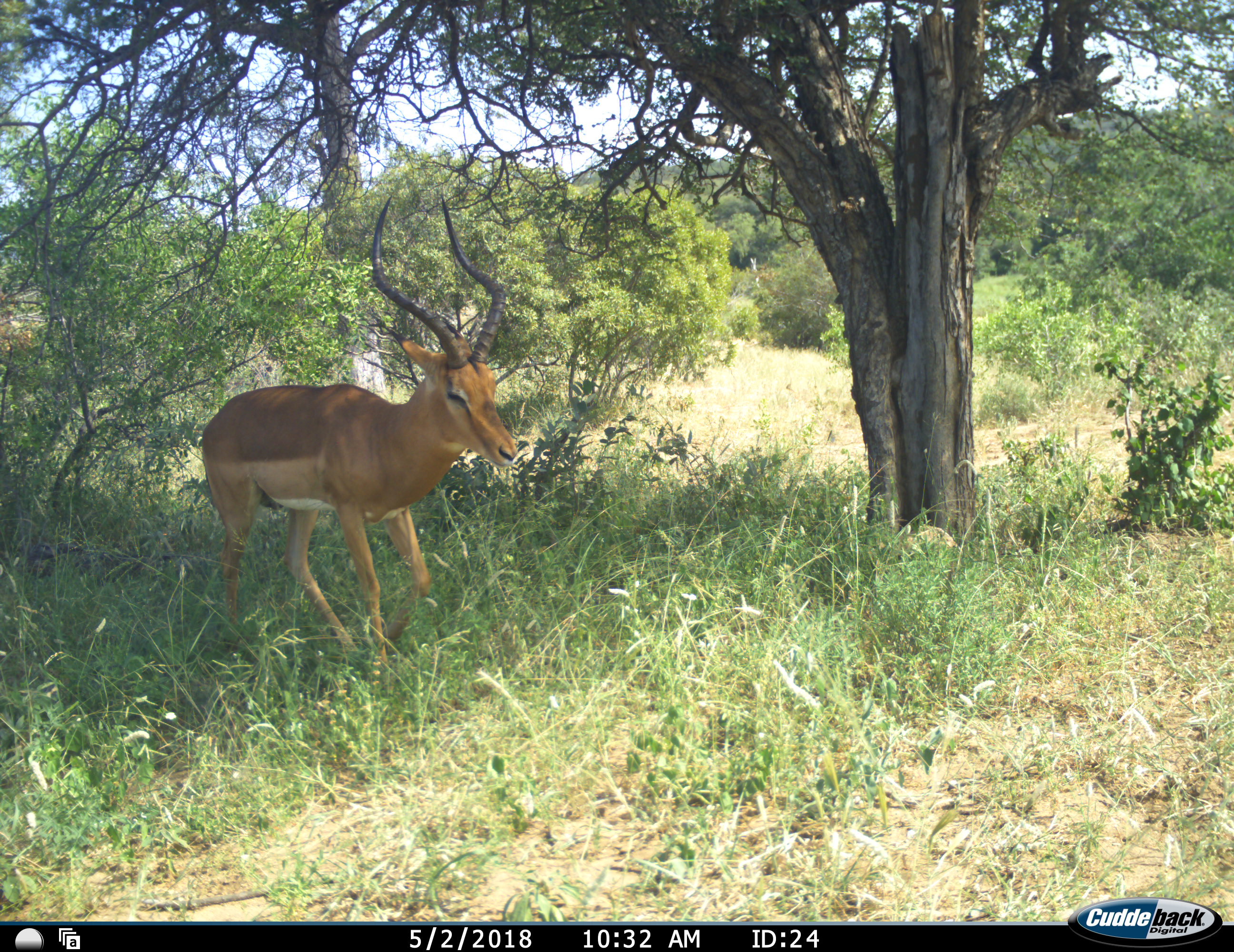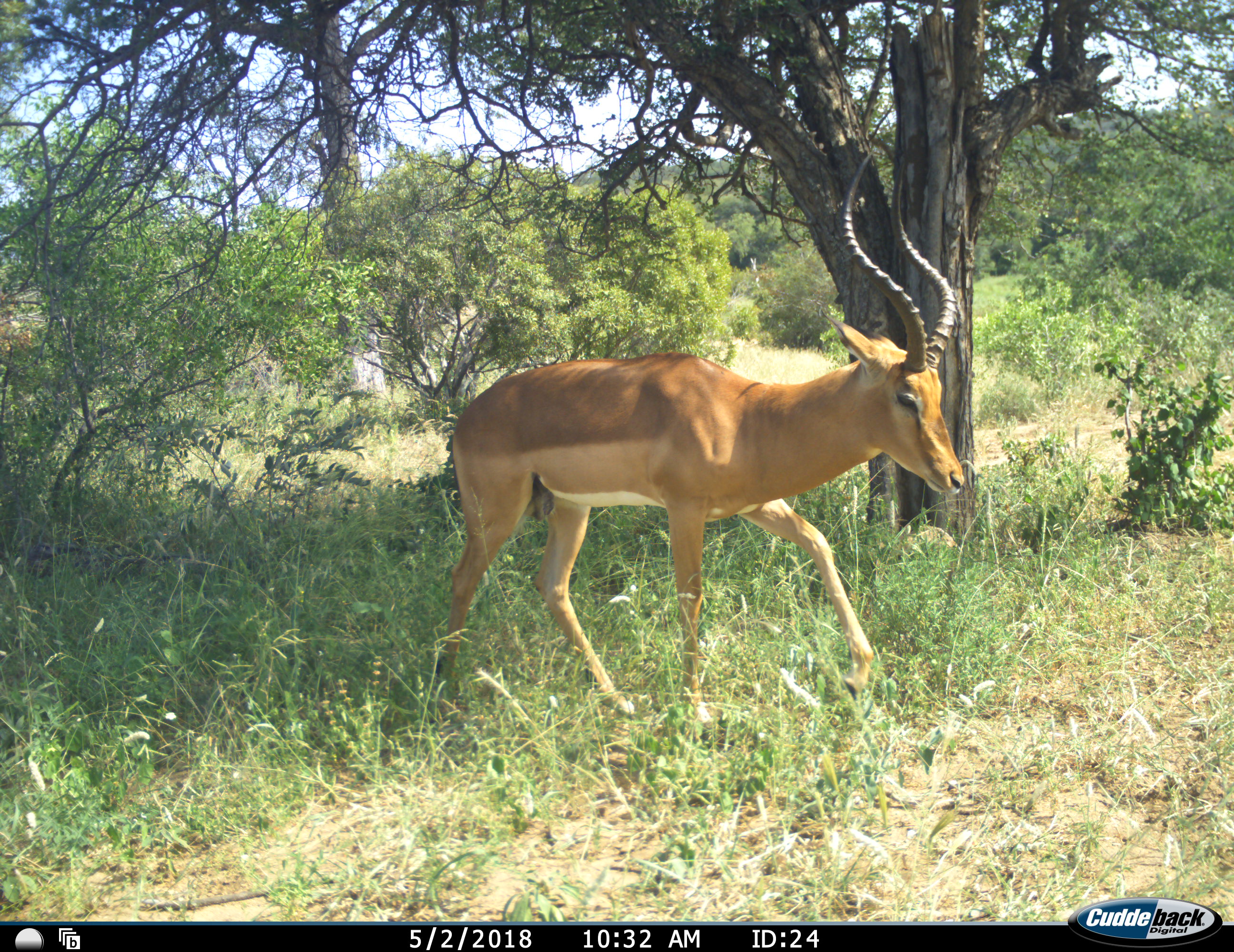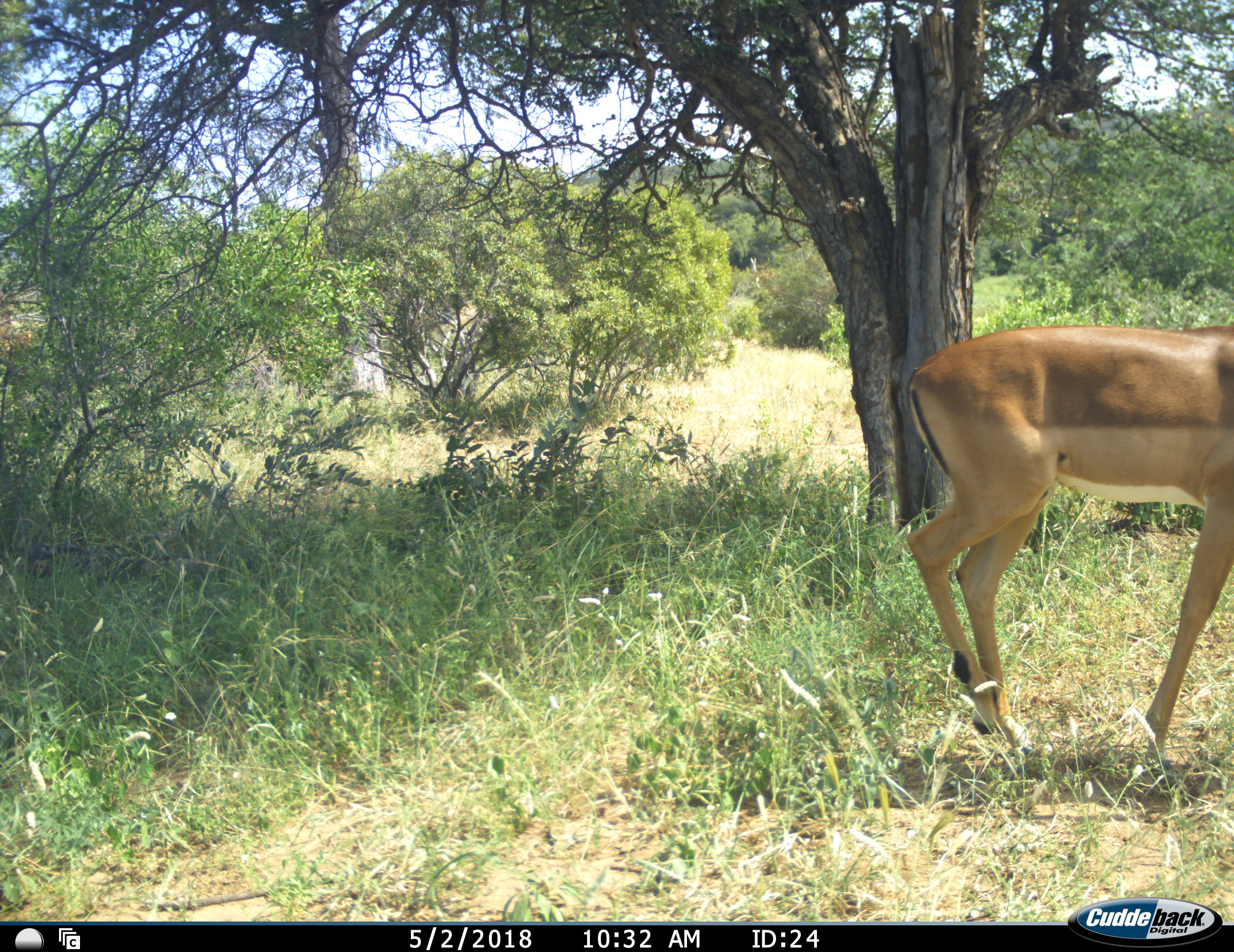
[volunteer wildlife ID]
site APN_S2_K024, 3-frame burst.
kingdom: Animalia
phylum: Chordata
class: Mammalia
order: Artiodactyla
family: Bovidae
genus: Aepyceros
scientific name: Aepyceros melampus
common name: impala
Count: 1.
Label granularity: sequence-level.